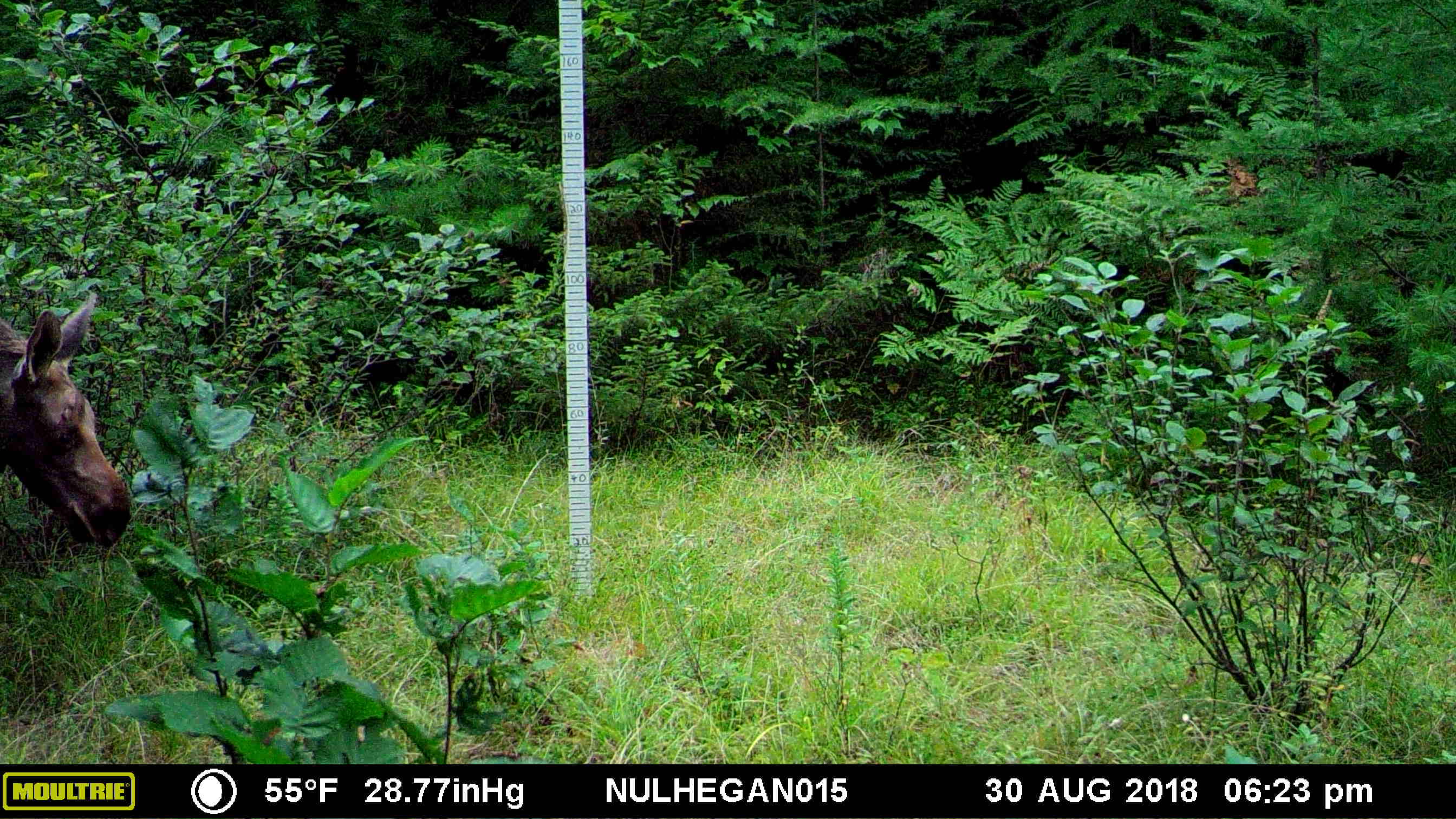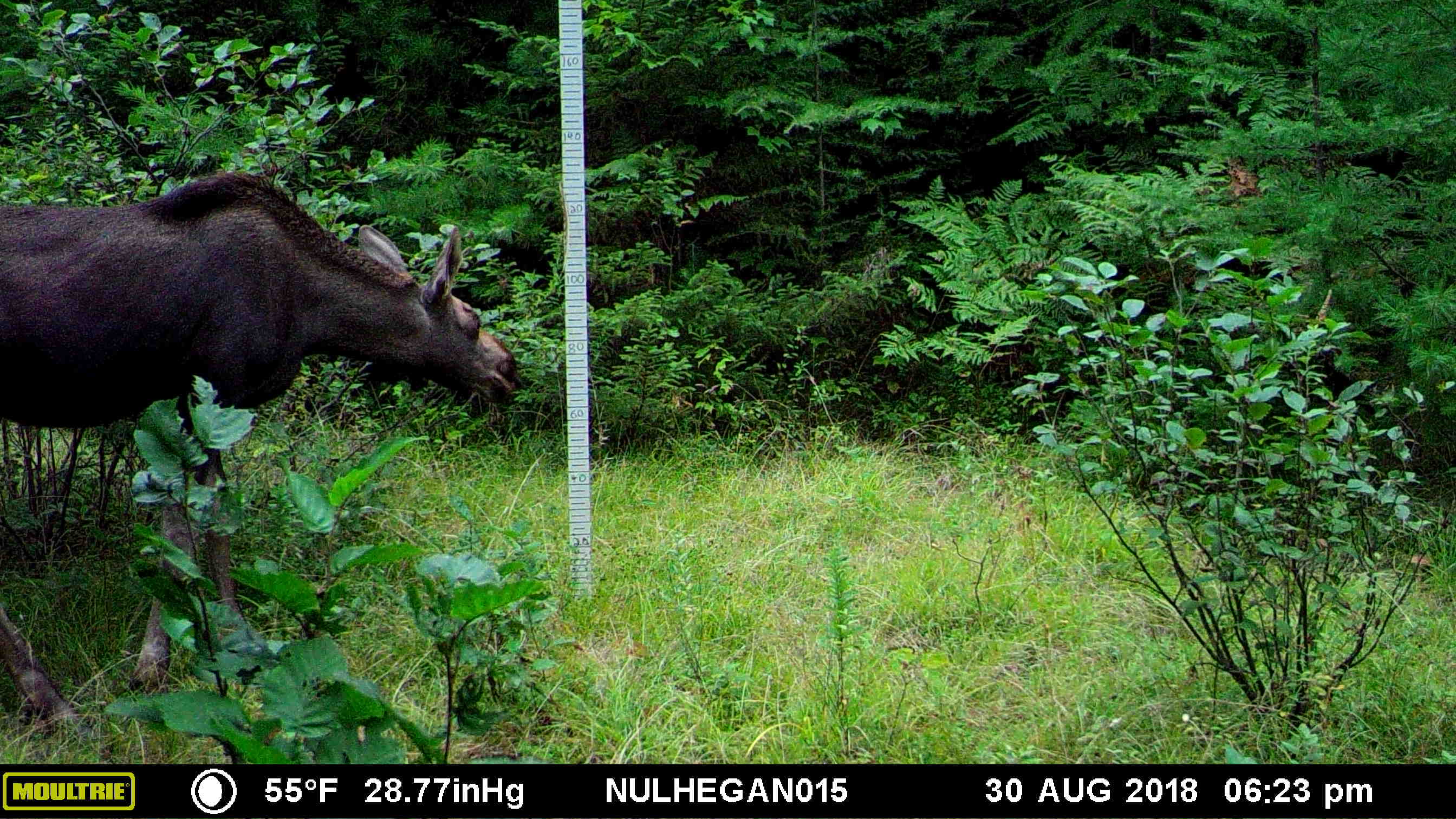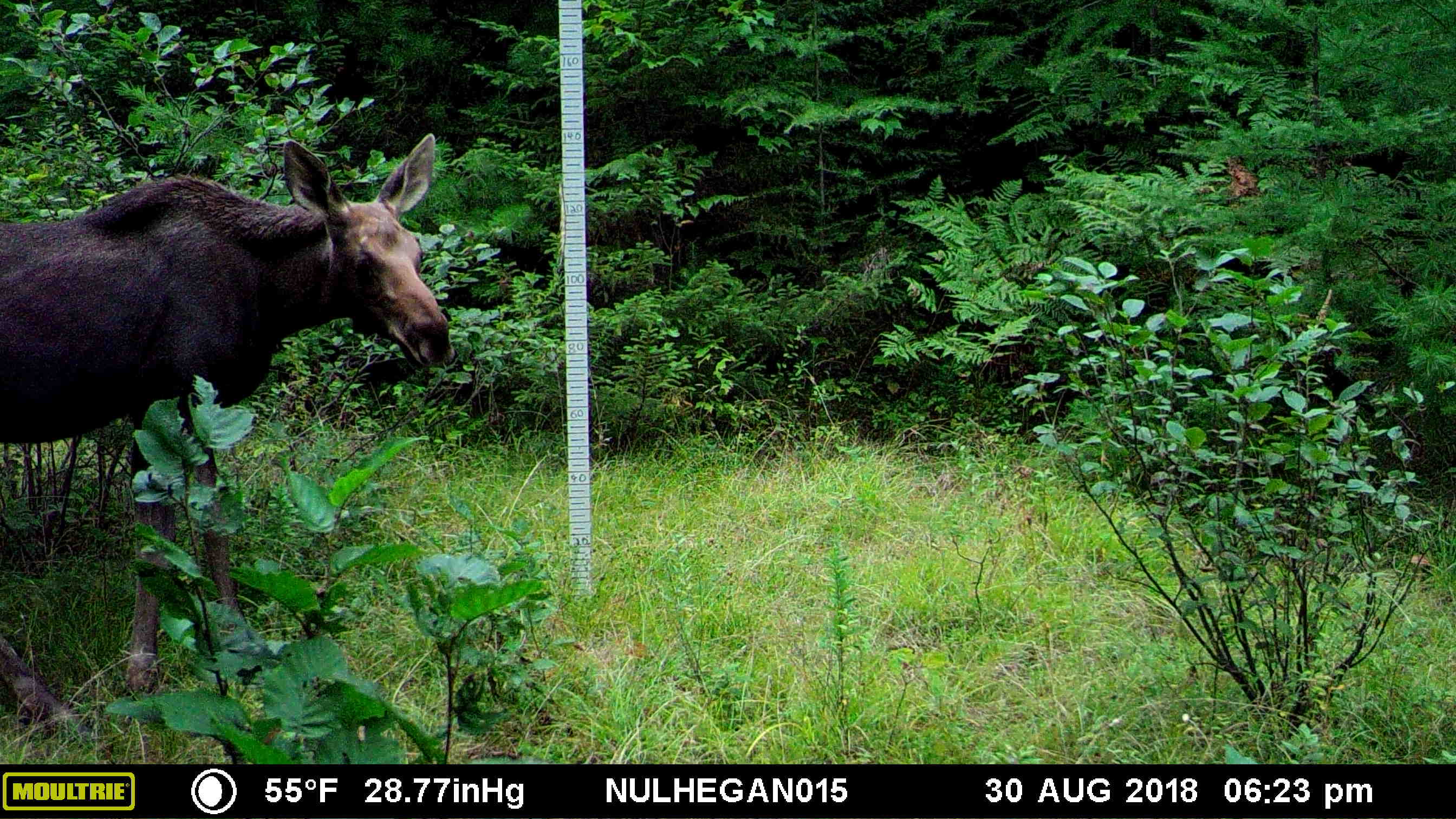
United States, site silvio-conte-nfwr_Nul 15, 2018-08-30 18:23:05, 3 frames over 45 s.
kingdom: Animalia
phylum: Chordata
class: Mammalia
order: Artiodactyla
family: Cervidae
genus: Alces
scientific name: Alces alces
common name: moose